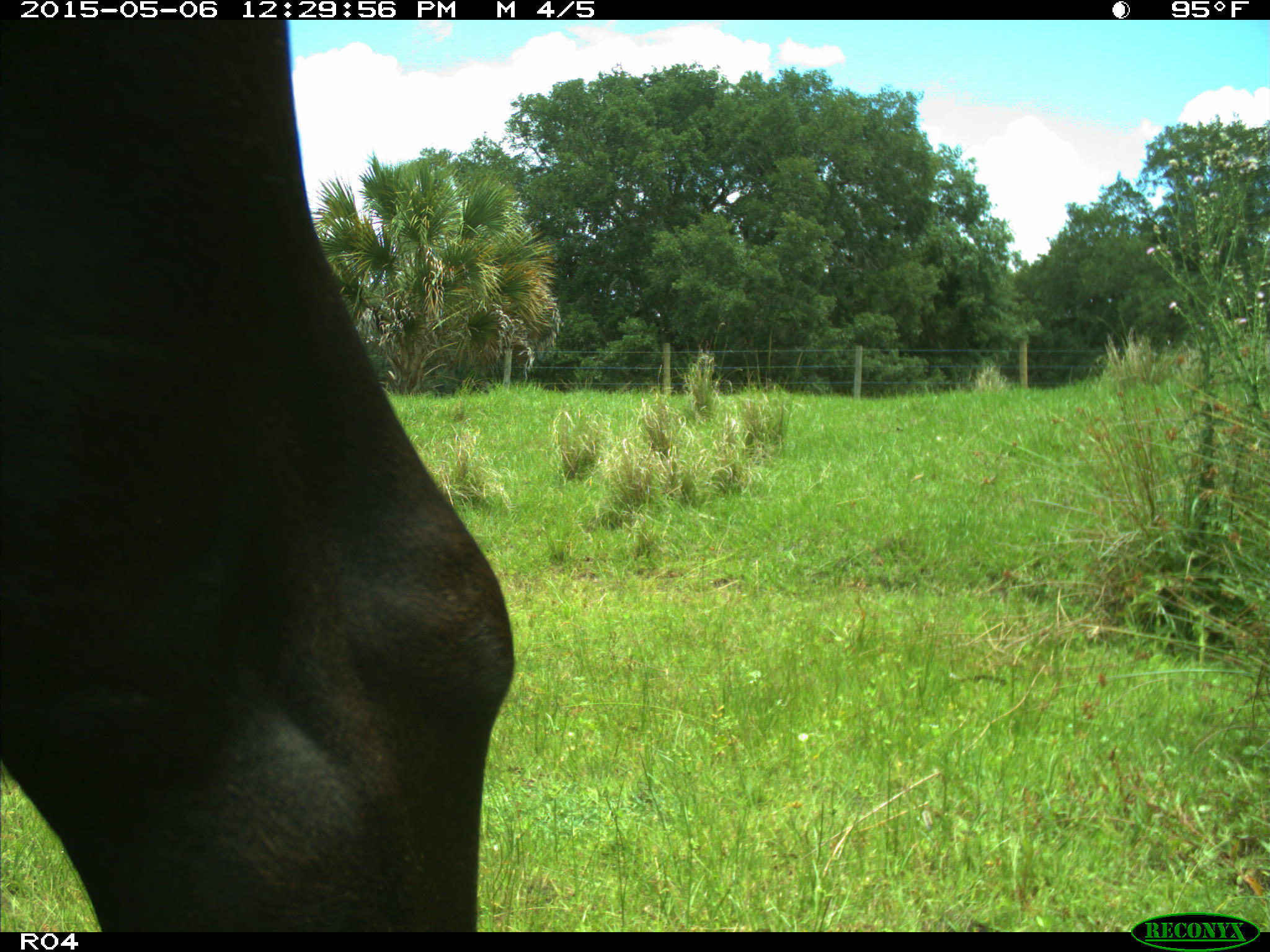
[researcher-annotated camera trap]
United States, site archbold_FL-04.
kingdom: Animalia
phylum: Chordata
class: Mammalia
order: Artiodactyla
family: Bovidae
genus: Bos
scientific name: Bos taurus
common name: domestic cow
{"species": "Bos taurus (domestic cow)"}